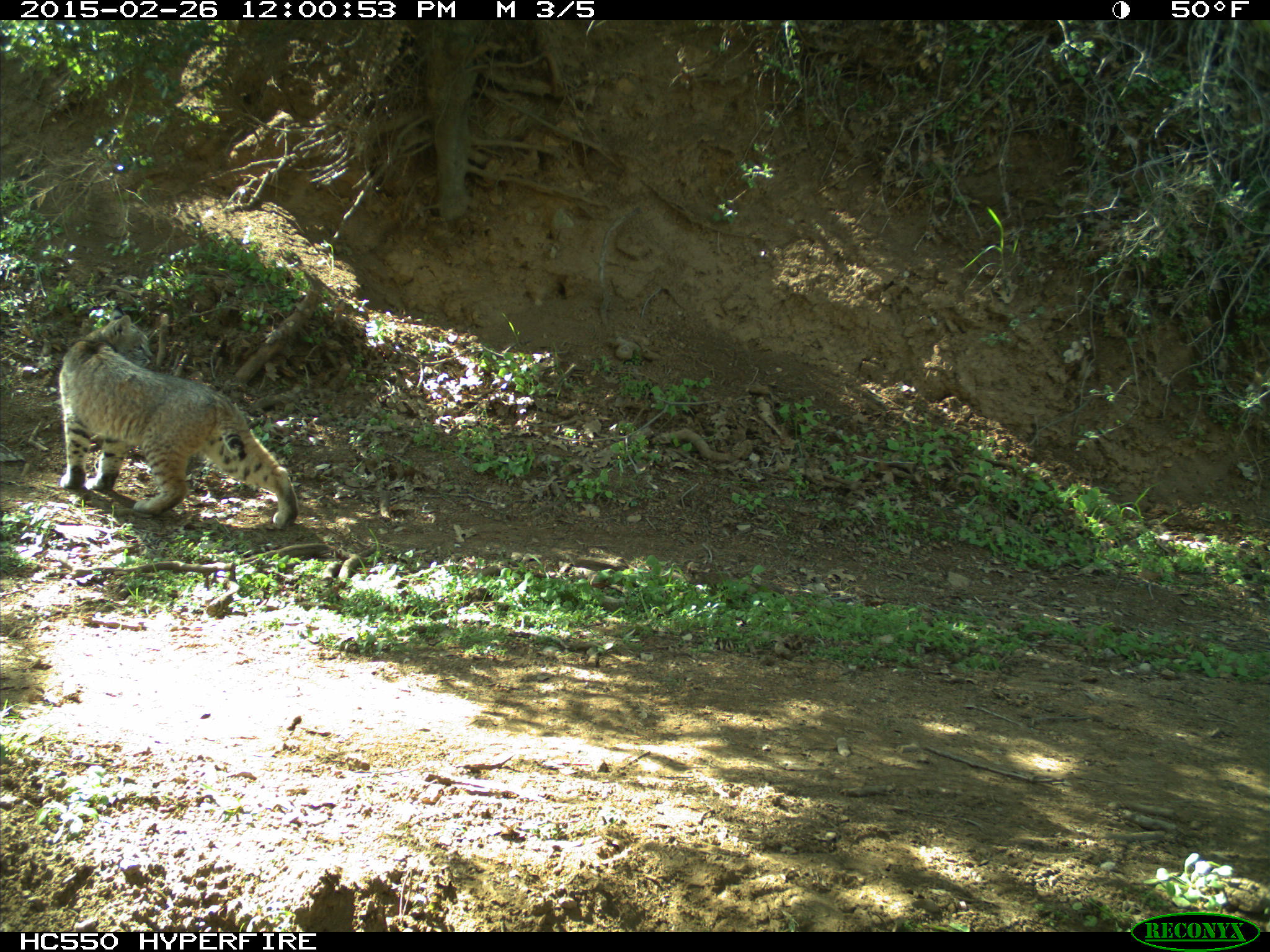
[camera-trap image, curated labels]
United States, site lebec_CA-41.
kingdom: Animalia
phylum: Chordata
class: Mammalia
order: Carnivora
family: Felidae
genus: Lynx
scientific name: Lynx rufus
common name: bobcat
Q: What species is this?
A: Lynx rufus (bobcat).